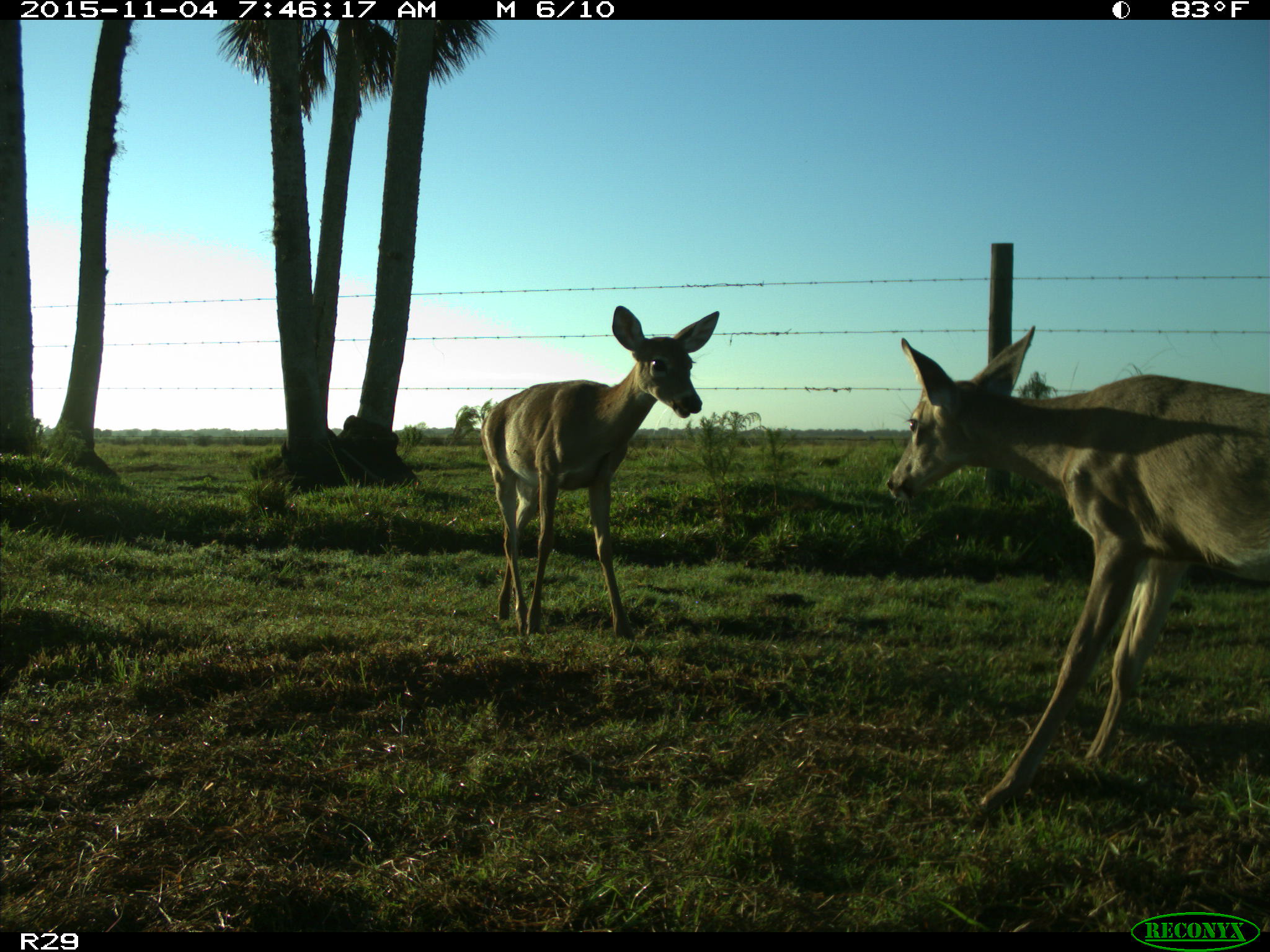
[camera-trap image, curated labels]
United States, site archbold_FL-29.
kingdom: Animalia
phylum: Chordata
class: Mammalia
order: Artiodactyla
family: Cervidae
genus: Odocoileus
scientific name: Odocoileus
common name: deer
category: unidentified deer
Unidentified deer (deer) (Odocoileus).